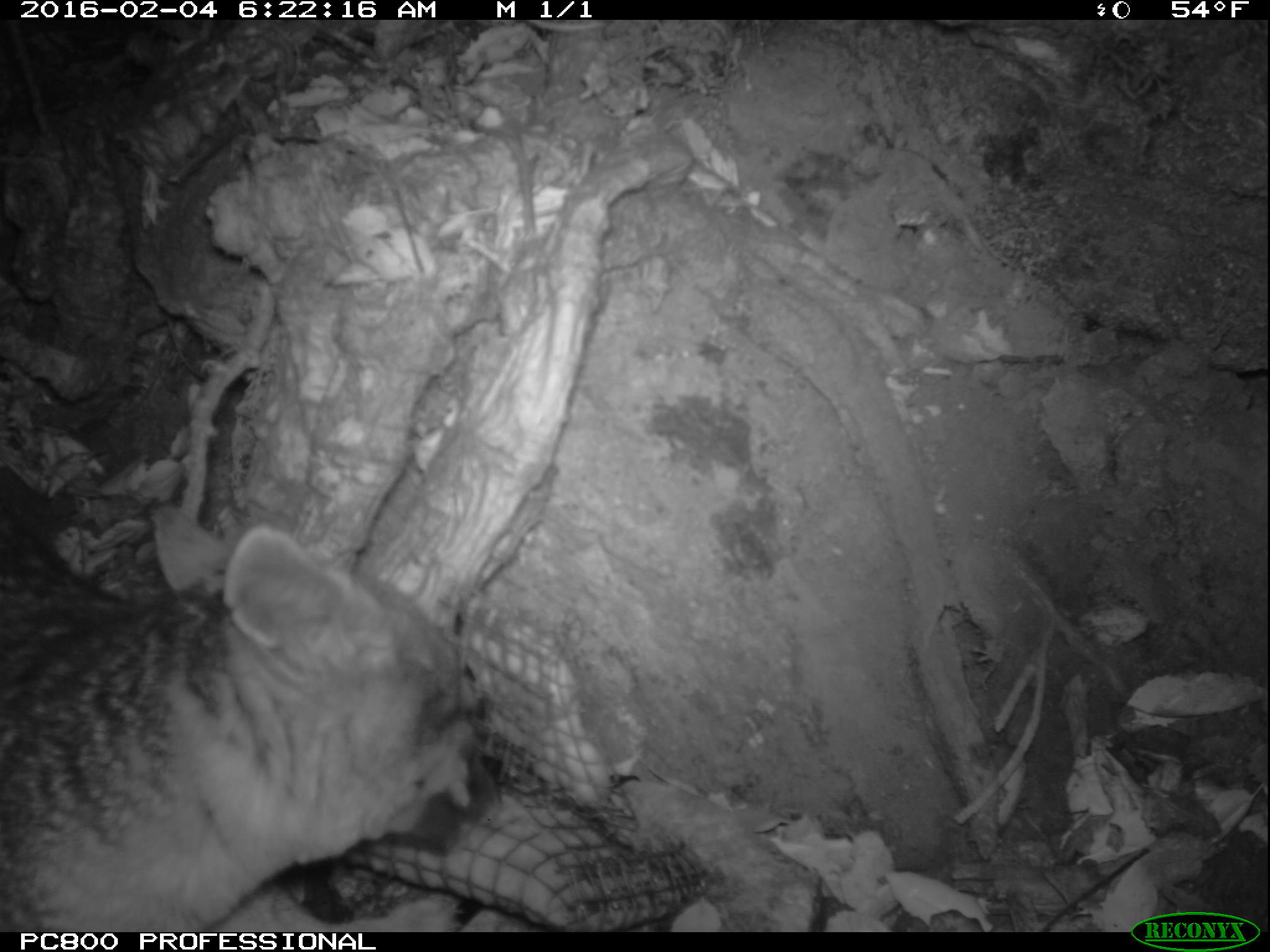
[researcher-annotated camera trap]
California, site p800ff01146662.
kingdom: Animalia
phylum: Chordata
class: Mammalia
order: Carnivora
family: Canidae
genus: Urocyon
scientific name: Urocyon littoralis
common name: island fox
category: fox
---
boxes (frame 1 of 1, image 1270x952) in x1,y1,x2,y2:
fox: 0,502,499,931